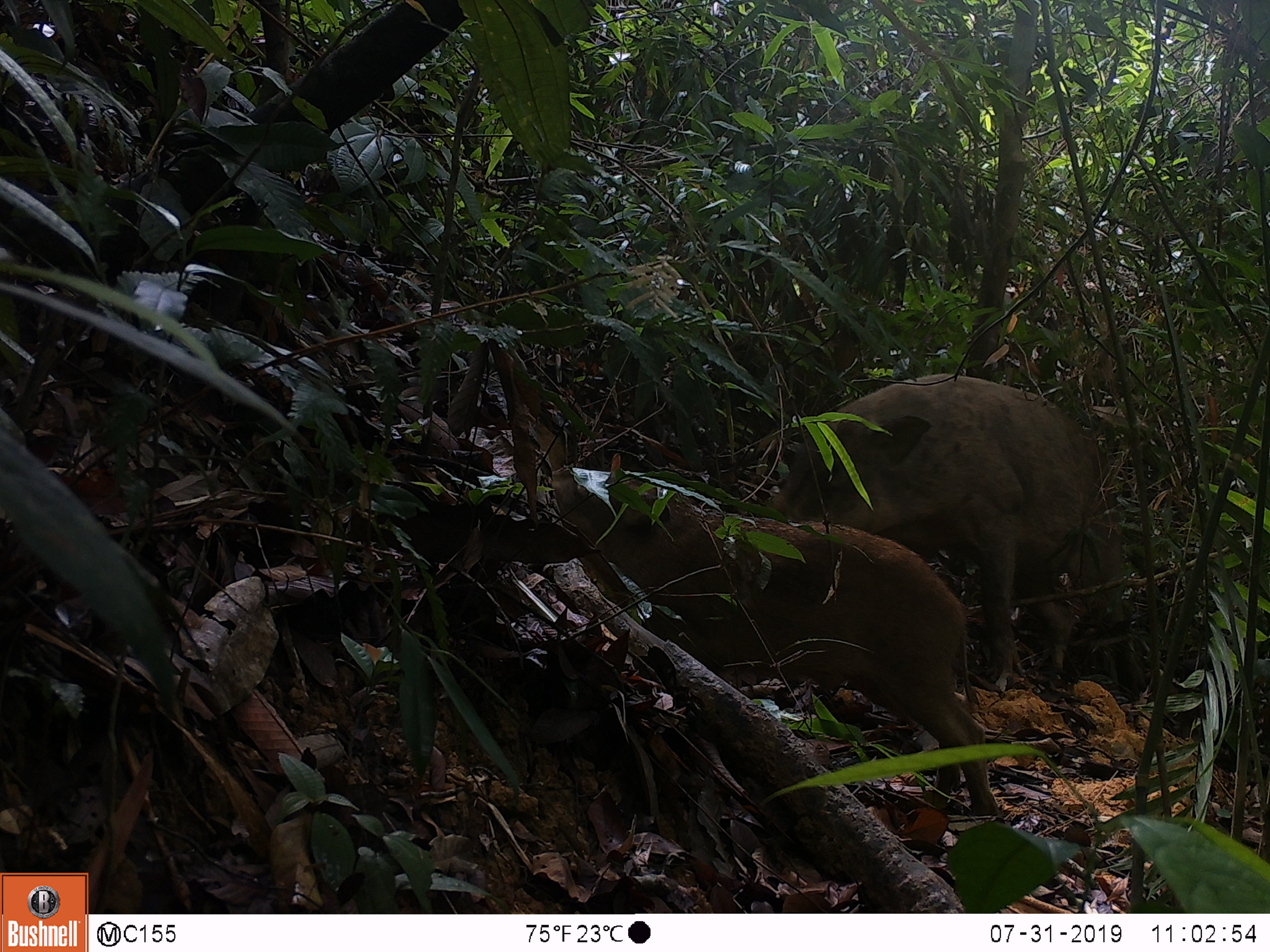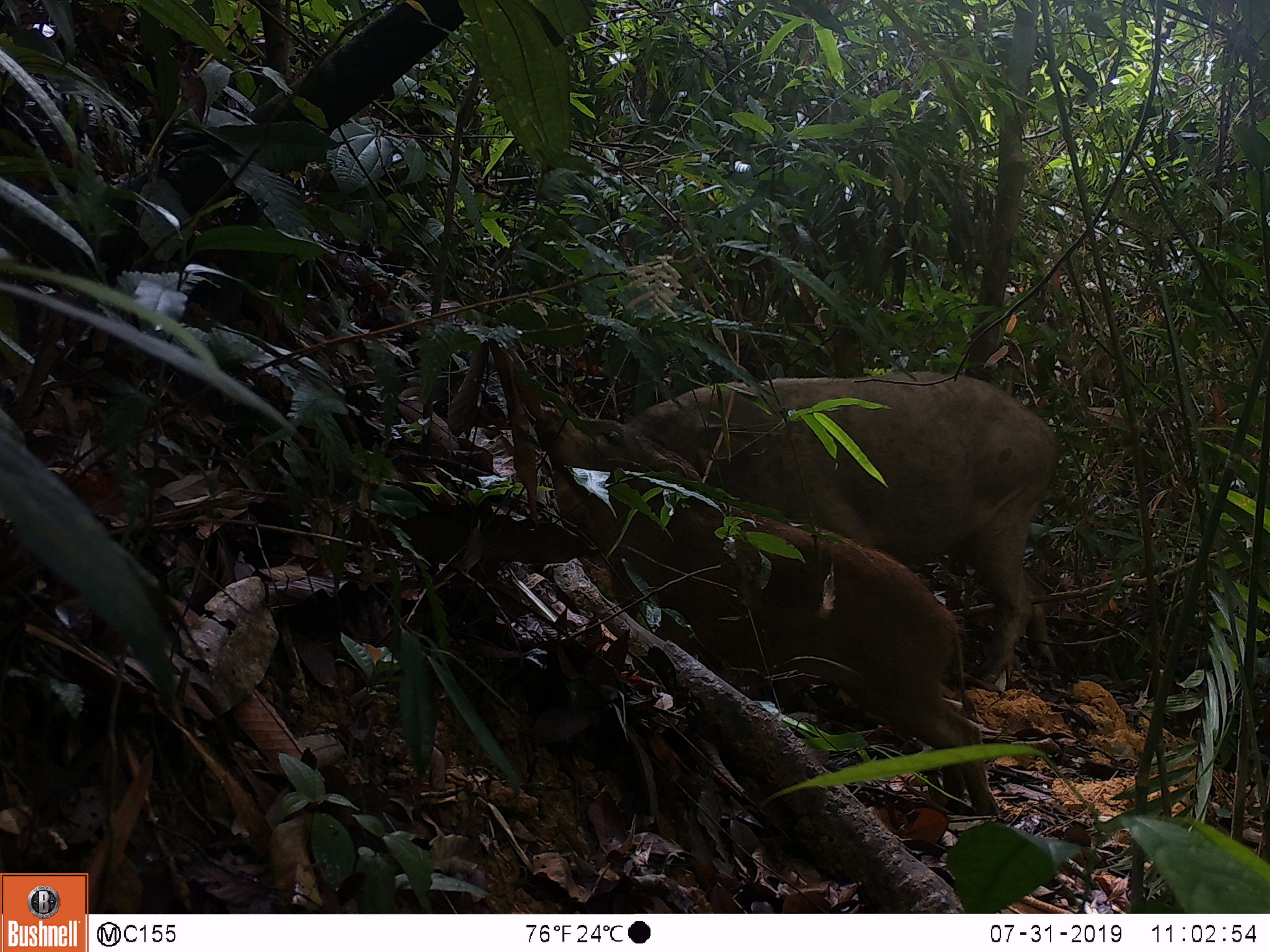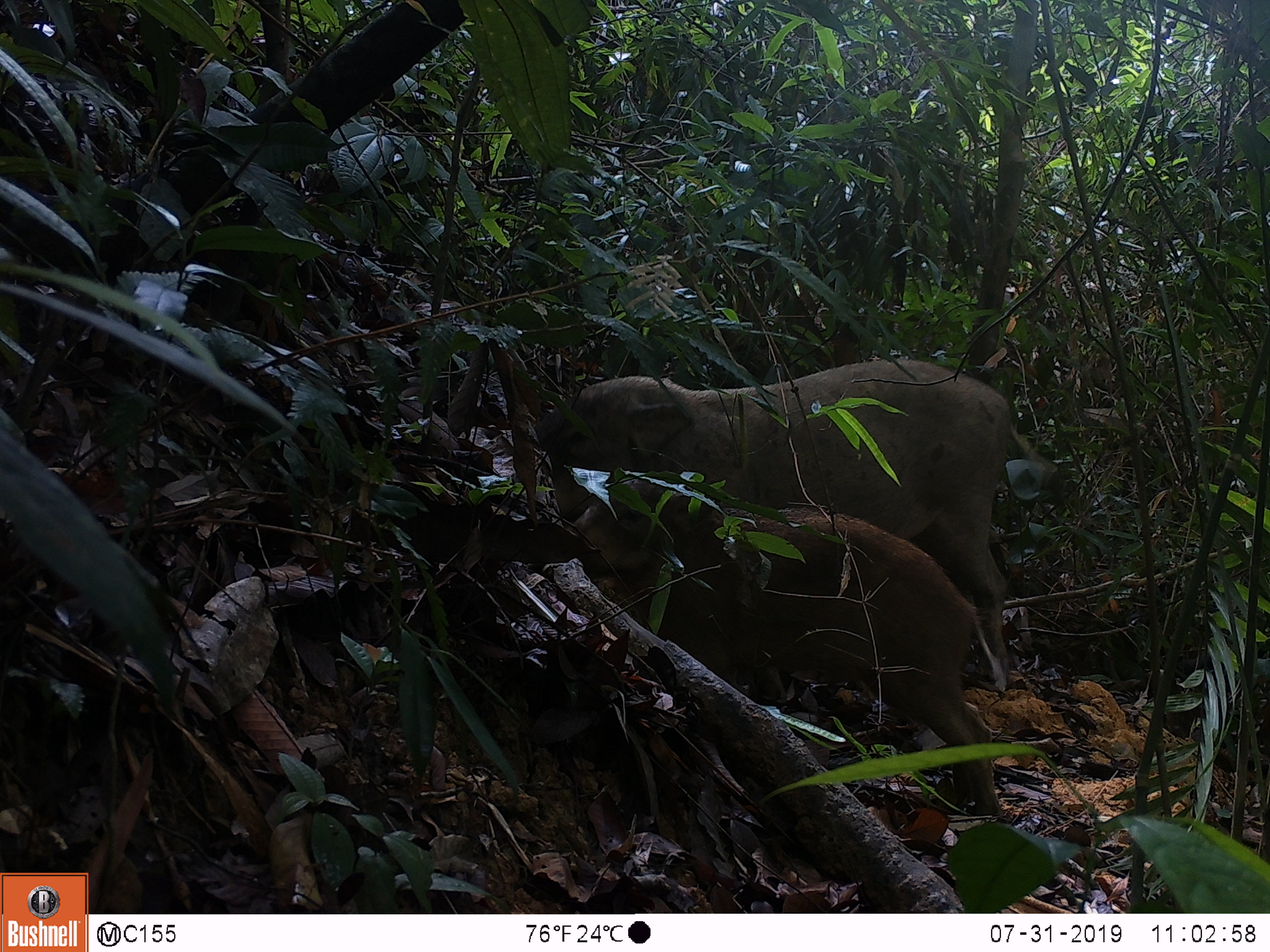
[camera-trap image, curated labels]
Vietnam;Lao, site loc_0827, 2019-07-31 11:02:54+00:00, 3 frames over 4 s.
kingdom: Animalia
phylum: Chordata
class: Mammalia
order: Artiodactyla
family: Suidae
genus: Sus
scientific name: Sus scrofa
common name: eurasian wild pig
Eurasian wild pig (Sus scrofa). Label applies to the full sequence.